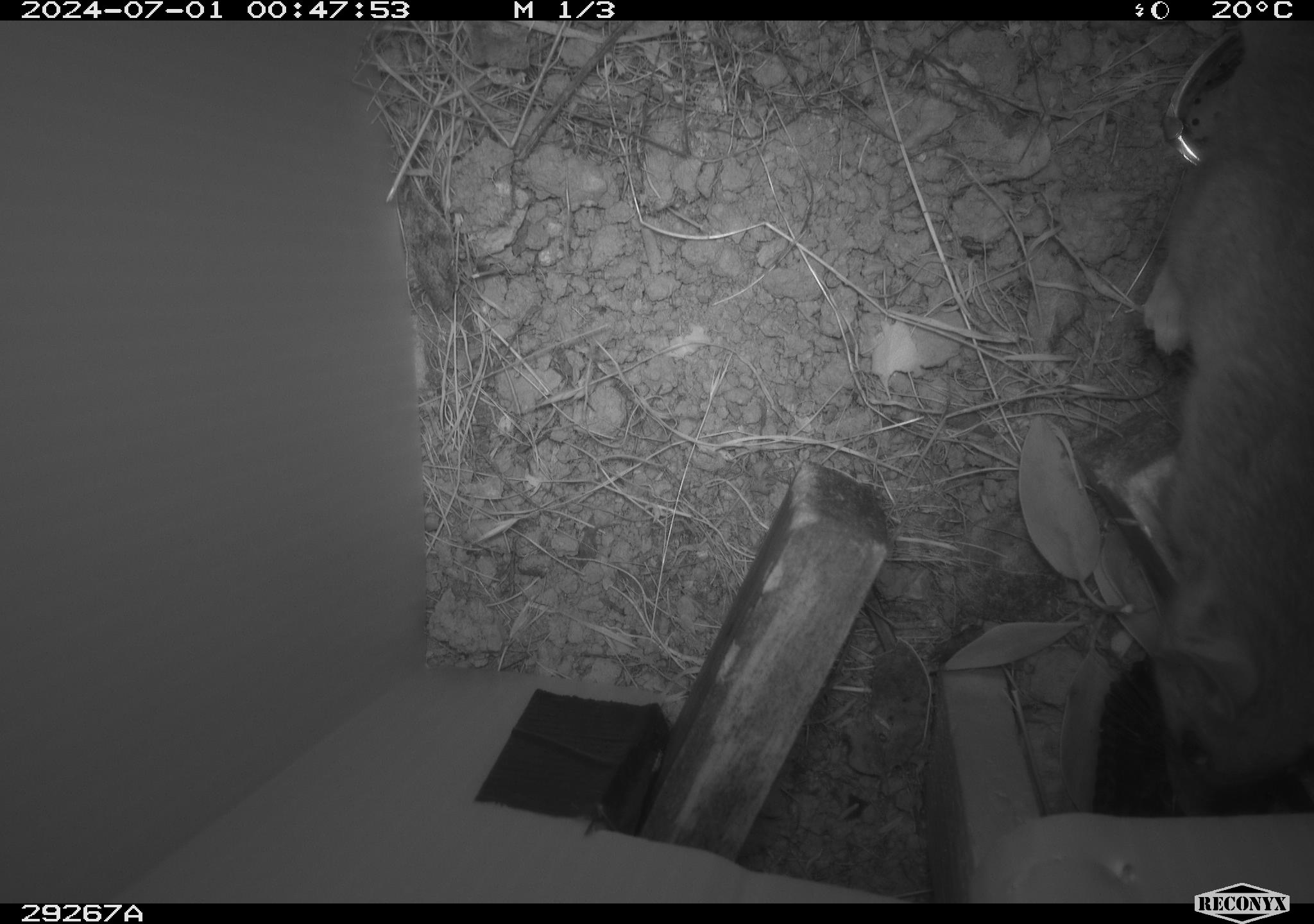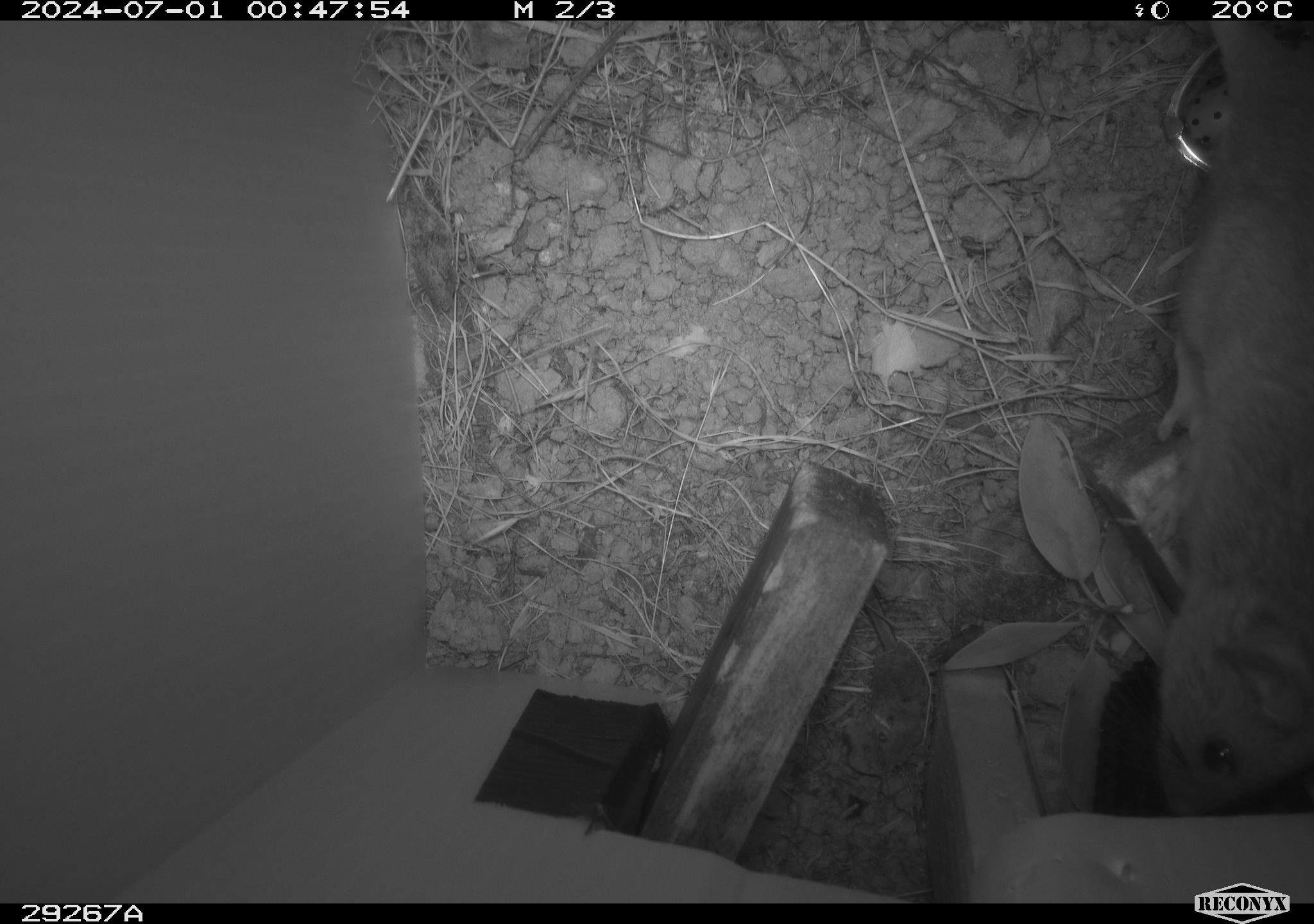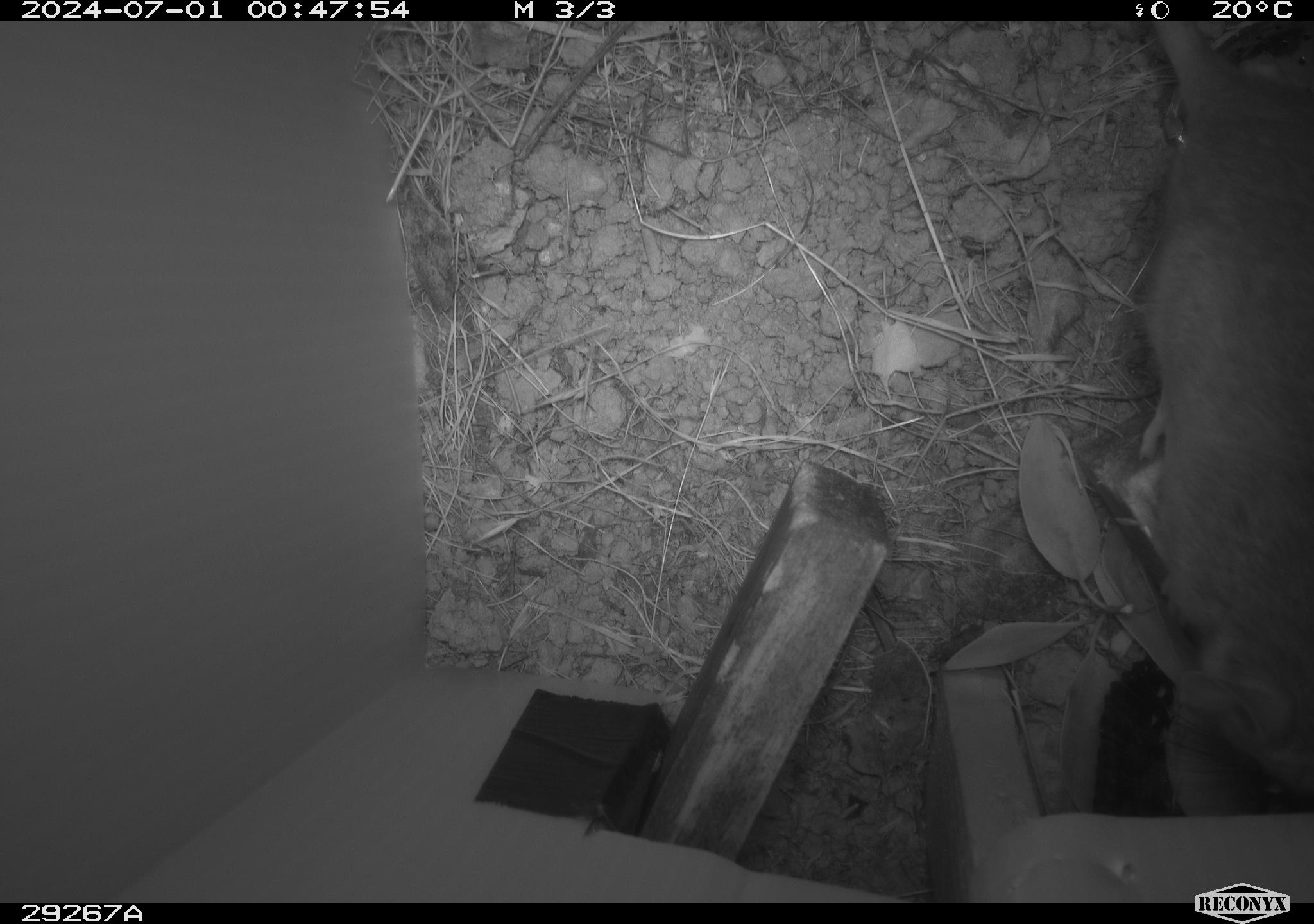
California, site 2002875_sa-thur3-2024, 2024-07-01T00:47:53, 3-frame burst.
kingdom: Animalia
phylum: Chordata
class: Mammalia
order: Rodentia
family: Cricetidae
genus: Neotoma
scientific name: Neotoma fuscipes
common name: dusky-footed woodrat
Dusky-footed woodrat (Neotoma fuscipes).